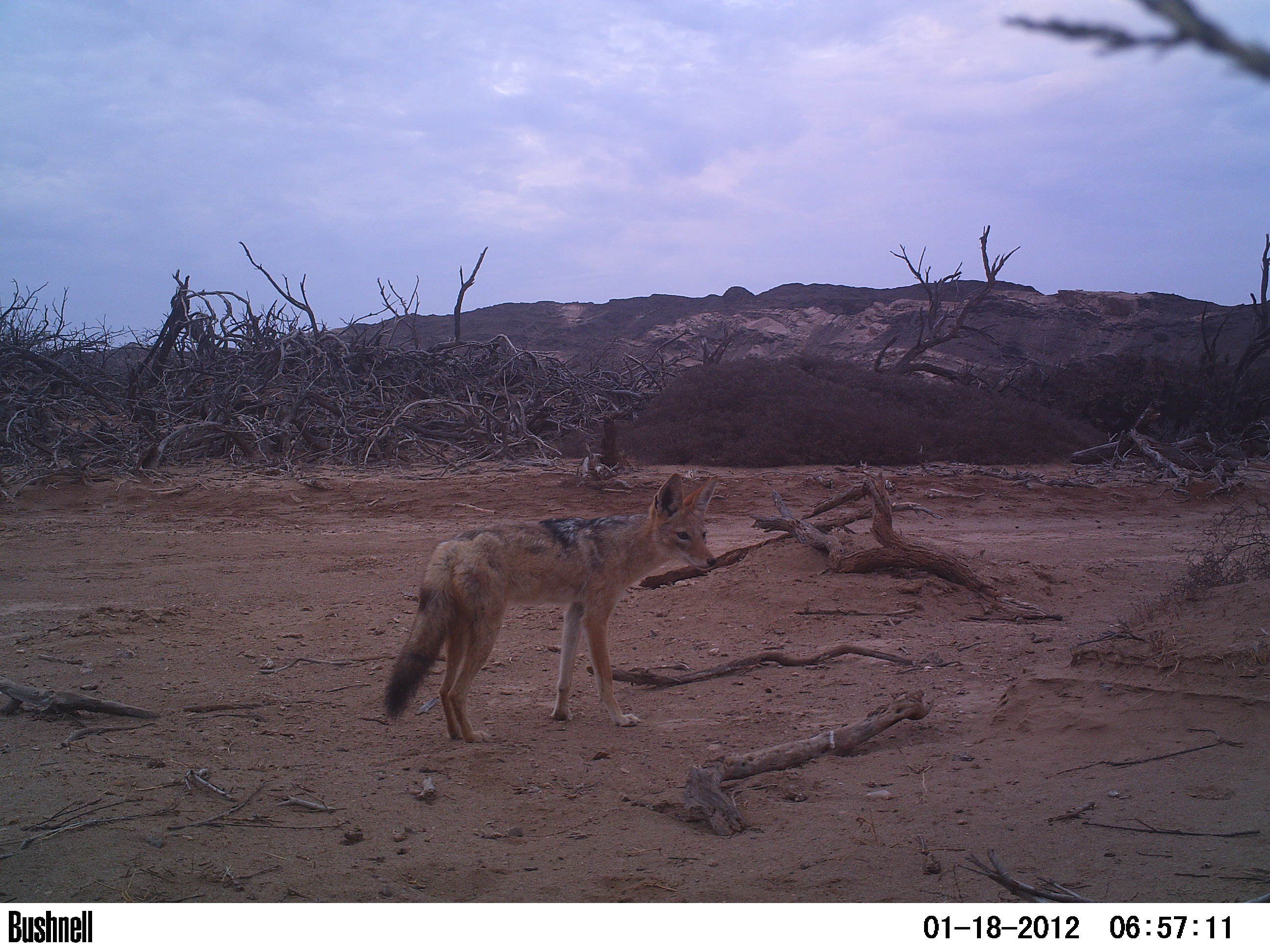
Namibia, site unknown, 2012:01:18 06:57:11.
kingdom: Animalia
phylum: Chordata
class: Mammalia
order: Carnivora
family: Canidae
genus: Lupulella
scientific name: Lupulella mesomelas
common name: black-backed jackal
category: canis mesomelas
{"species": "canis mesomelas (black-backed jackal) (Lupulella mesomelas)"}